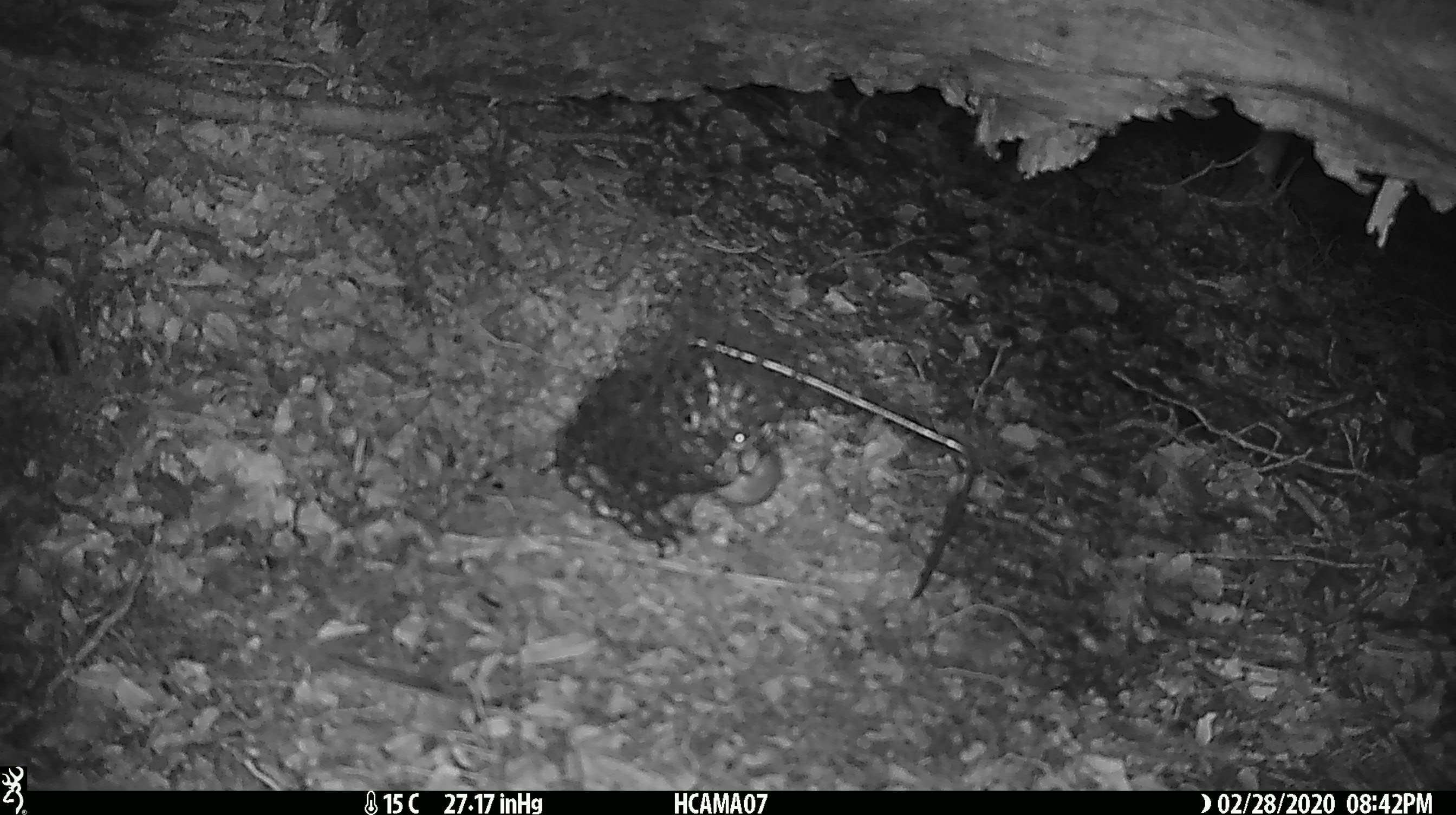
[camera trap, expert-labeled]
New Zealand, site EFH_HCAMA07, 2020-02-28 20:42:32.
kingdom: Animalia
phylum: Chordata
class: Mammalia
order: Rodentia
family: Muridae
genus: Mus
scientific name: Mus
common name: mouse